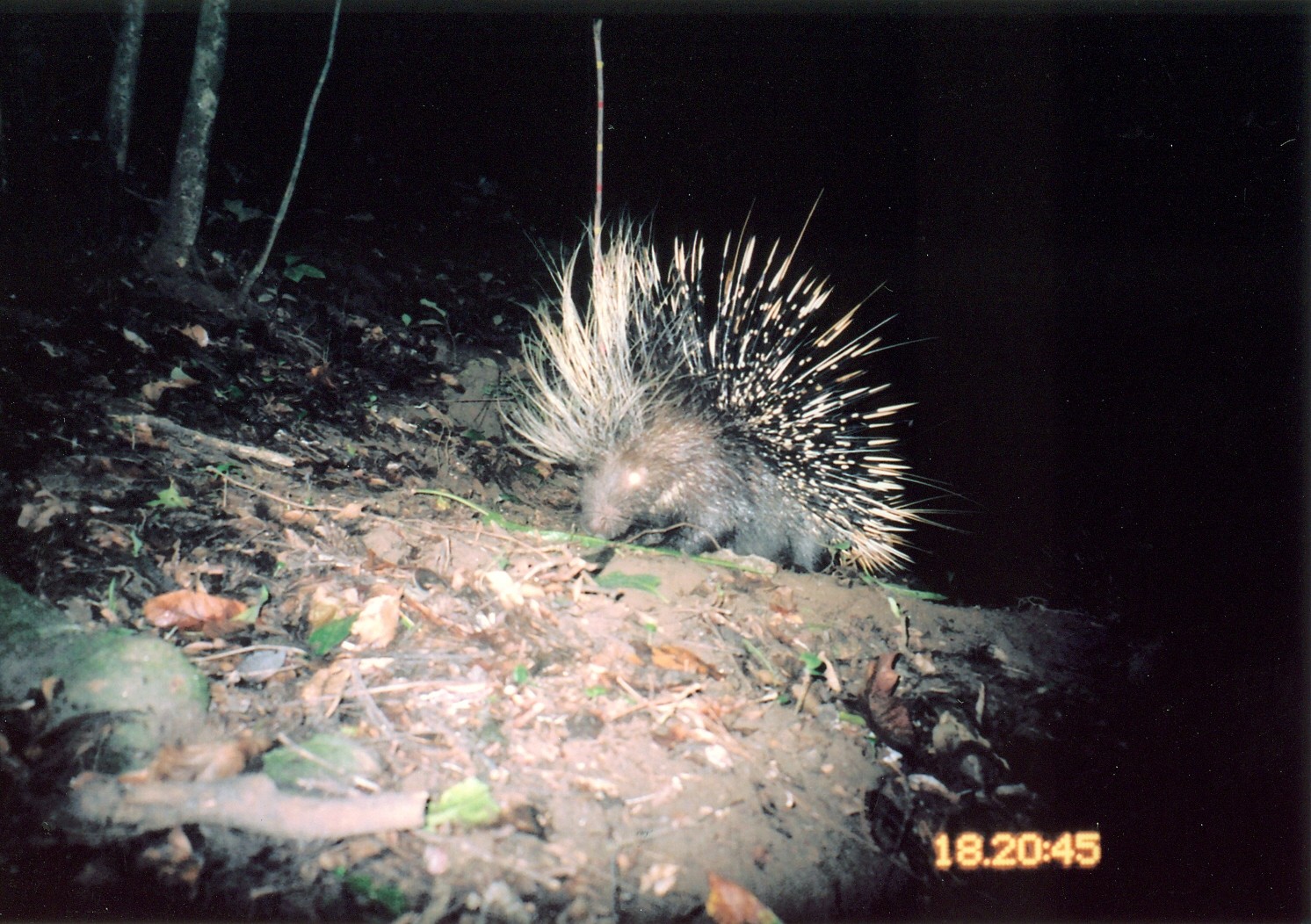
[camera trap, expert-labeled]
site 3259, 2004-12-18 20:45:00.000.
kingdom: Animalia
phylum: Chordata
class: Mammalia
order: Rodentia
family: Hystricidae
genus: Hystrix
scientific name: Hystrix africaeaustralis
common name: cape porcupine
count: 1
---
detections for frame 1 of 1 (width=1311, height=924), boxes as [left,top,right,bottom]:
hystrix africaeaustralis: [494,183,974,575]